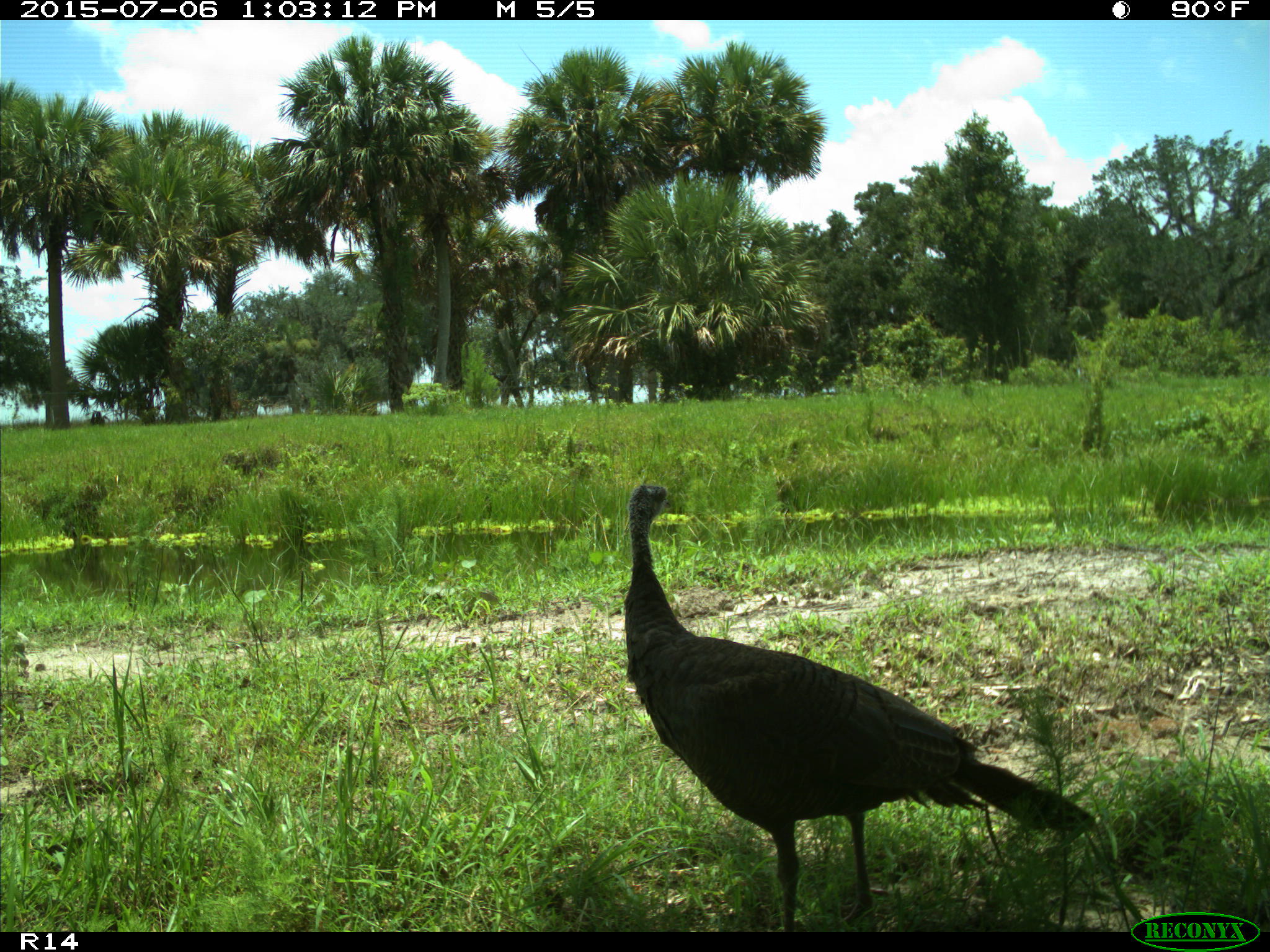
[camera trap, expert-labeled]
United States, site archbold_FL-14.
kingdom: Animalia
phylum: Chordata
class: Aves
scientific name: Aves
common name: birds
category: unidentified bird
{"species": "unidentified bird (birds) (Aves)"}